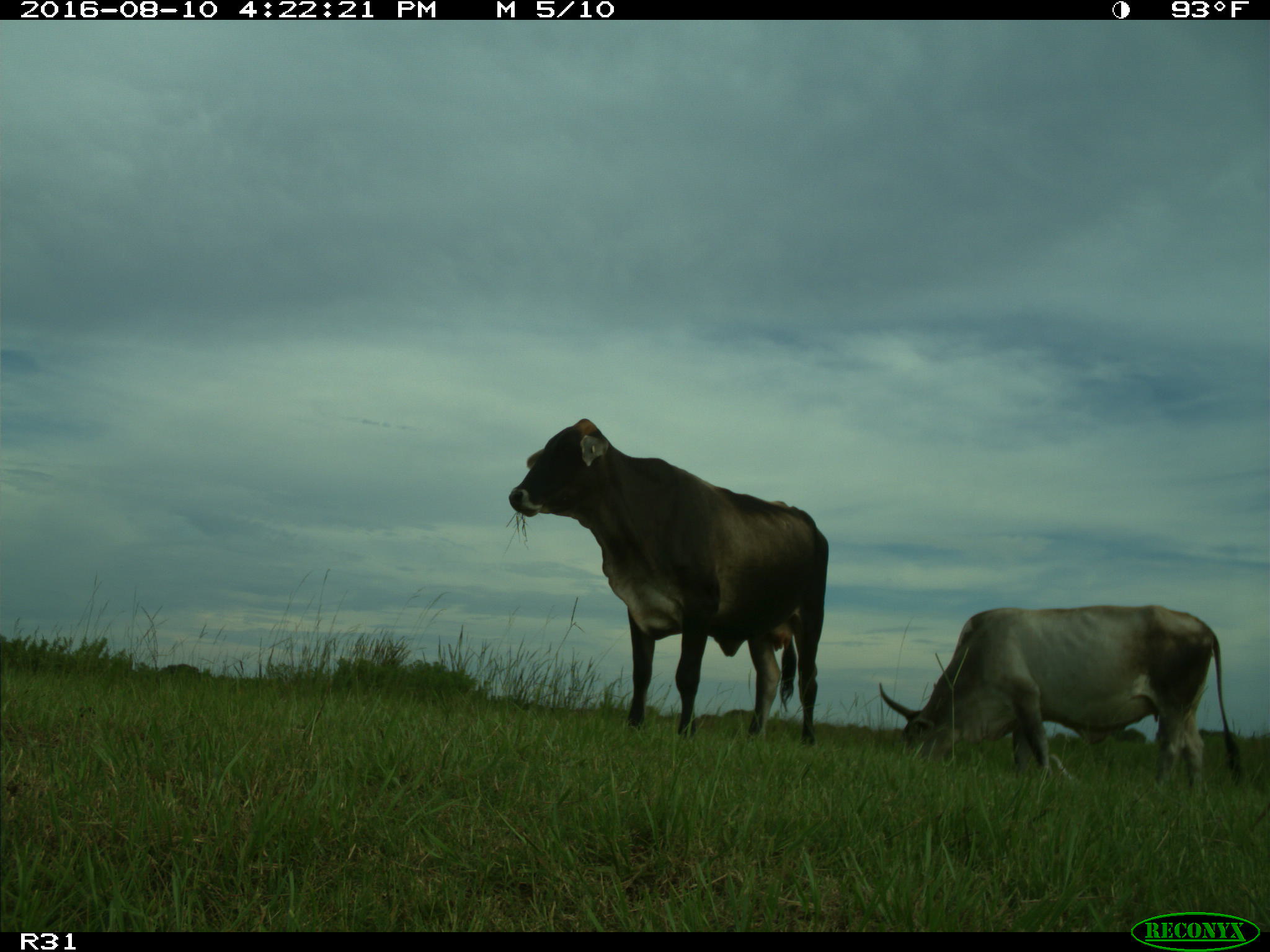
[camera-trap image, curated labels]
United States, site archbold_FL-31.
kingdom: Animalia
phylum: Chordata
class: Mammalia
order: Artiodactyla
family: Bovidae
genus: Bos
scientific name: Bos taurus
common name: domestic cow